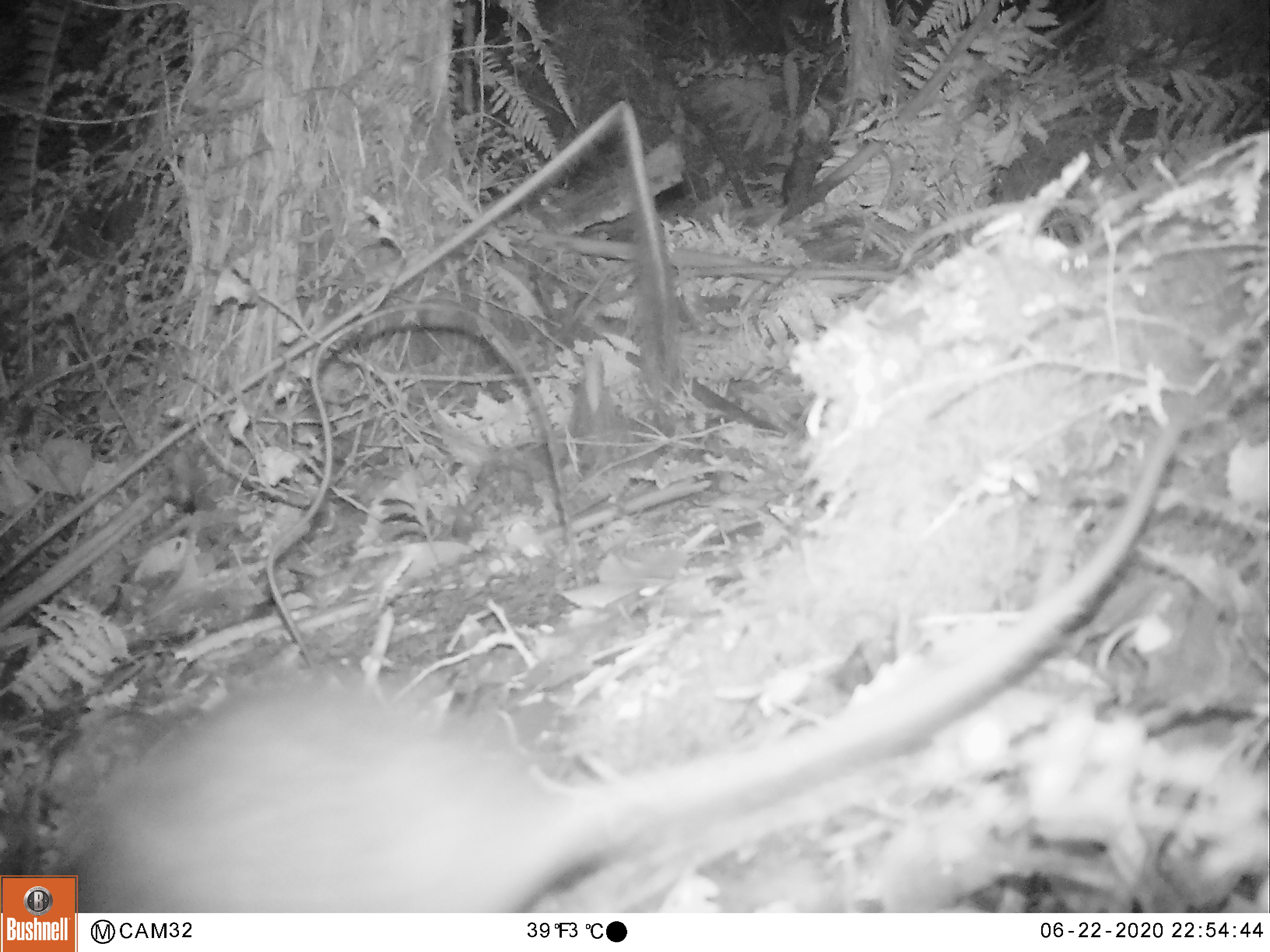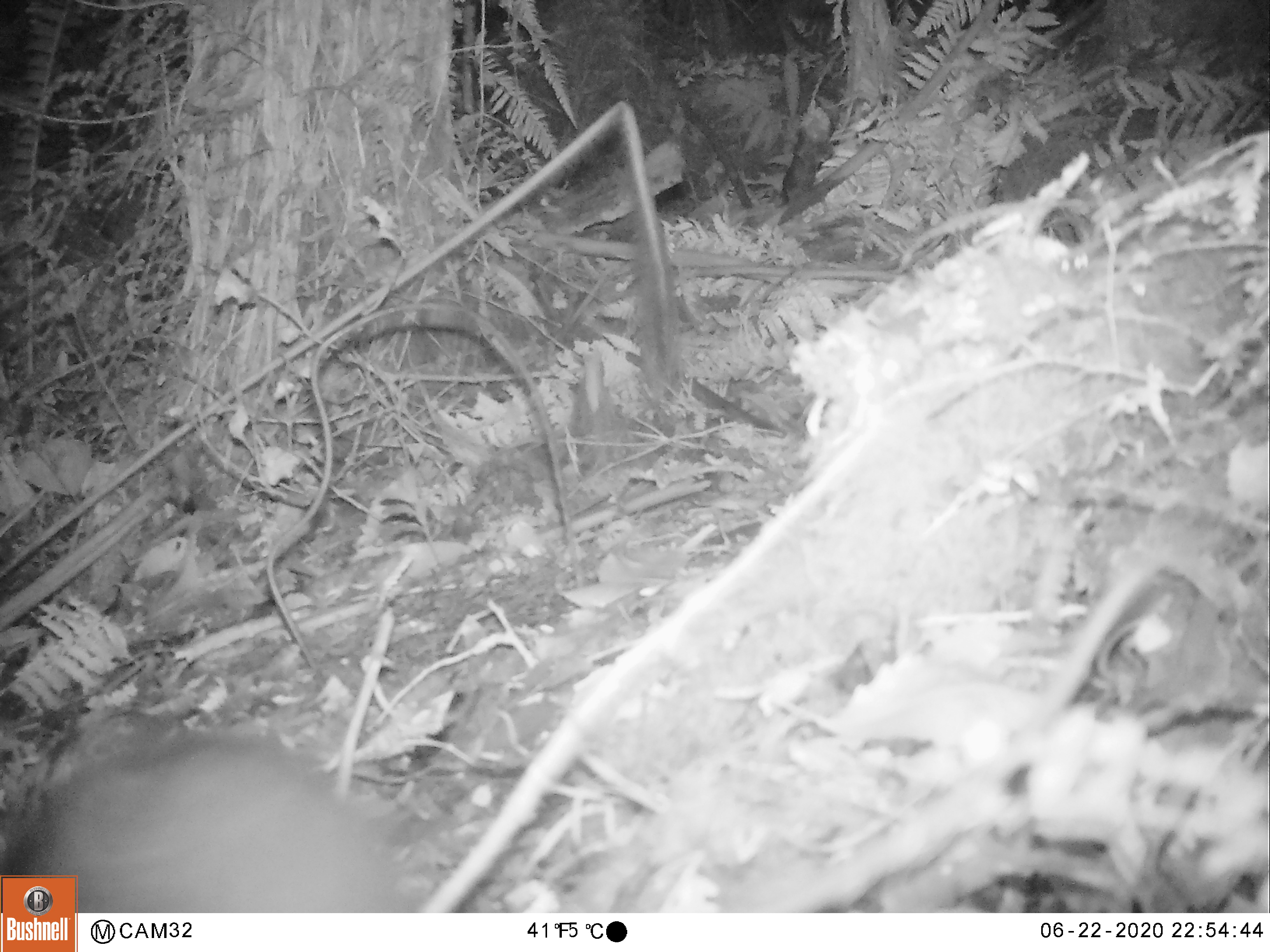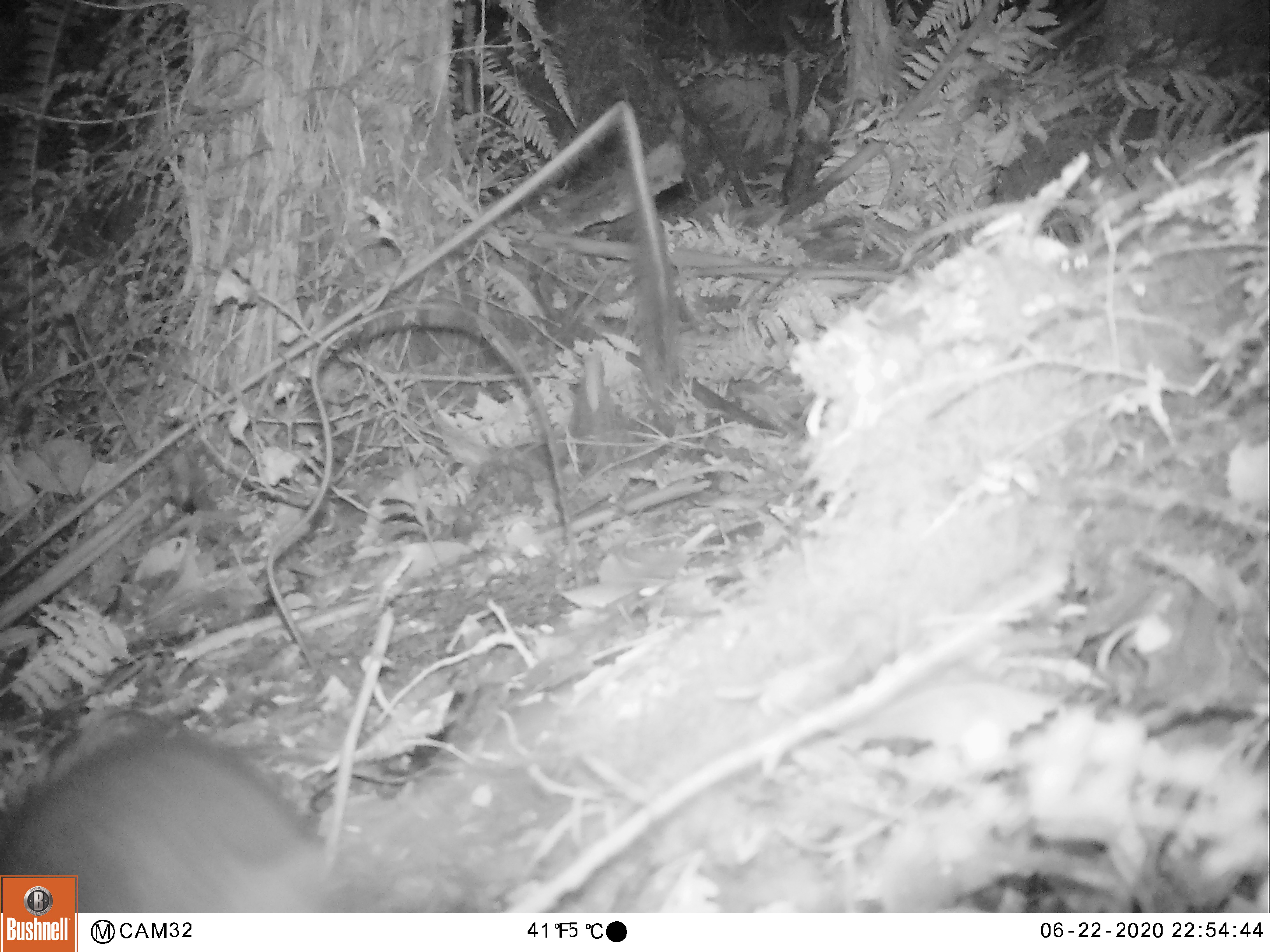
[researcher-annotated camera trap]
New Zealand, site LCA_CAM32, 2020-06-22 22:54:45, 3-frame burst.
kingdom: Animalia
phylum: Chordata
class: Mammalia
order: Rodentia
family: Muridae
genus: Rattus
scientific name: Rattus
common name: rat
Rat (Rattus).